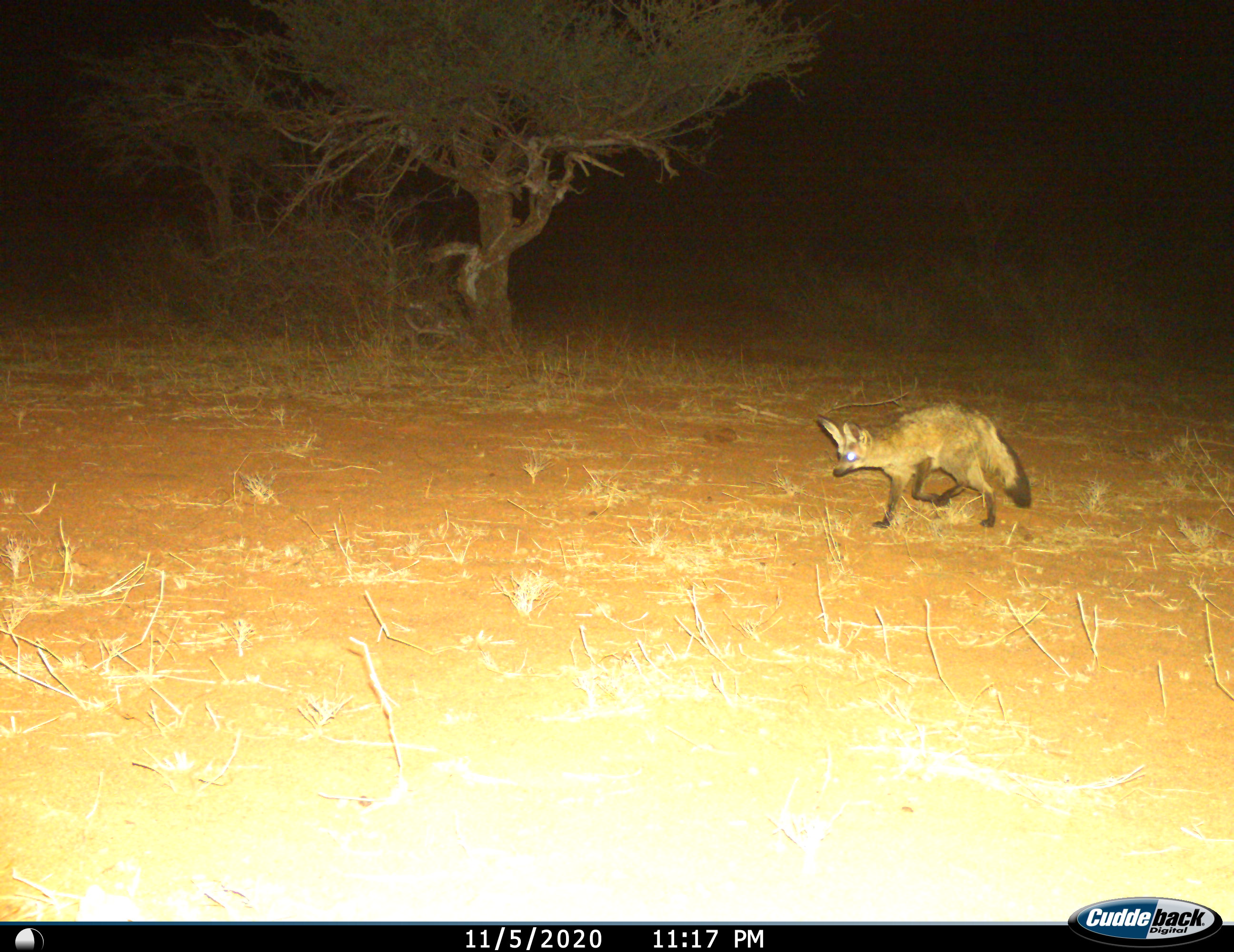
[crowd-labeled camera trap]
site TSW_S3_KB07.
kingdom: Animalia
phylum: Chordata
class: Mammalia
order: Carnivora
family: Canidae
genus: Otocyon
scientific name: Otocyon megalotis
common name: bat-eared fox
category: foxbateared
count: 1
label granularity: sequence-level